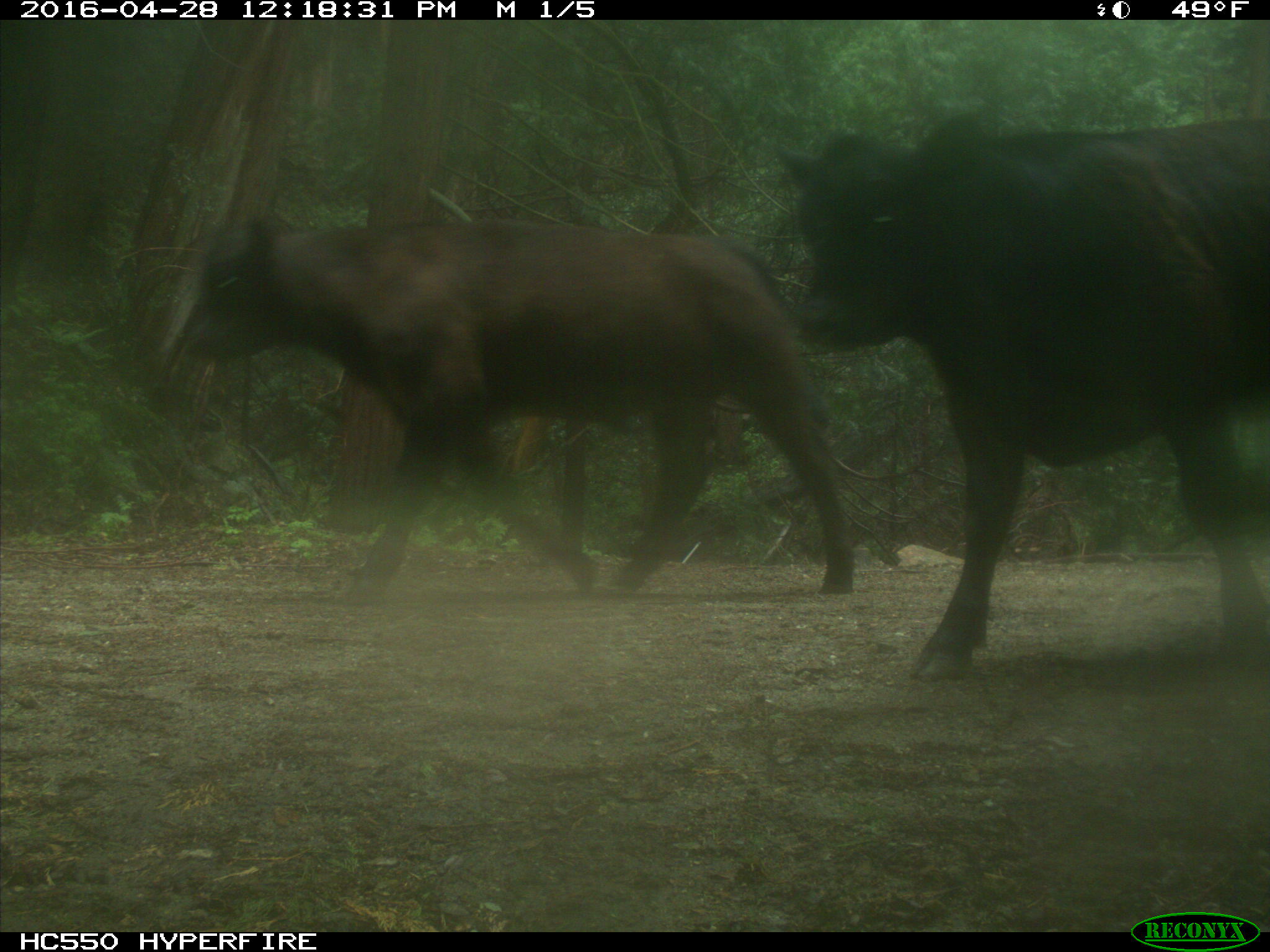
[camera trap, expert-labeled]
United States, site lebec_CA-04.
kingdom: Animalia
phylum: Chordata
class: Mammalia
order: Artiodactyla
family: Bovidae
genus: Bos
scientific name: Bos taurus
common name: domestic cow